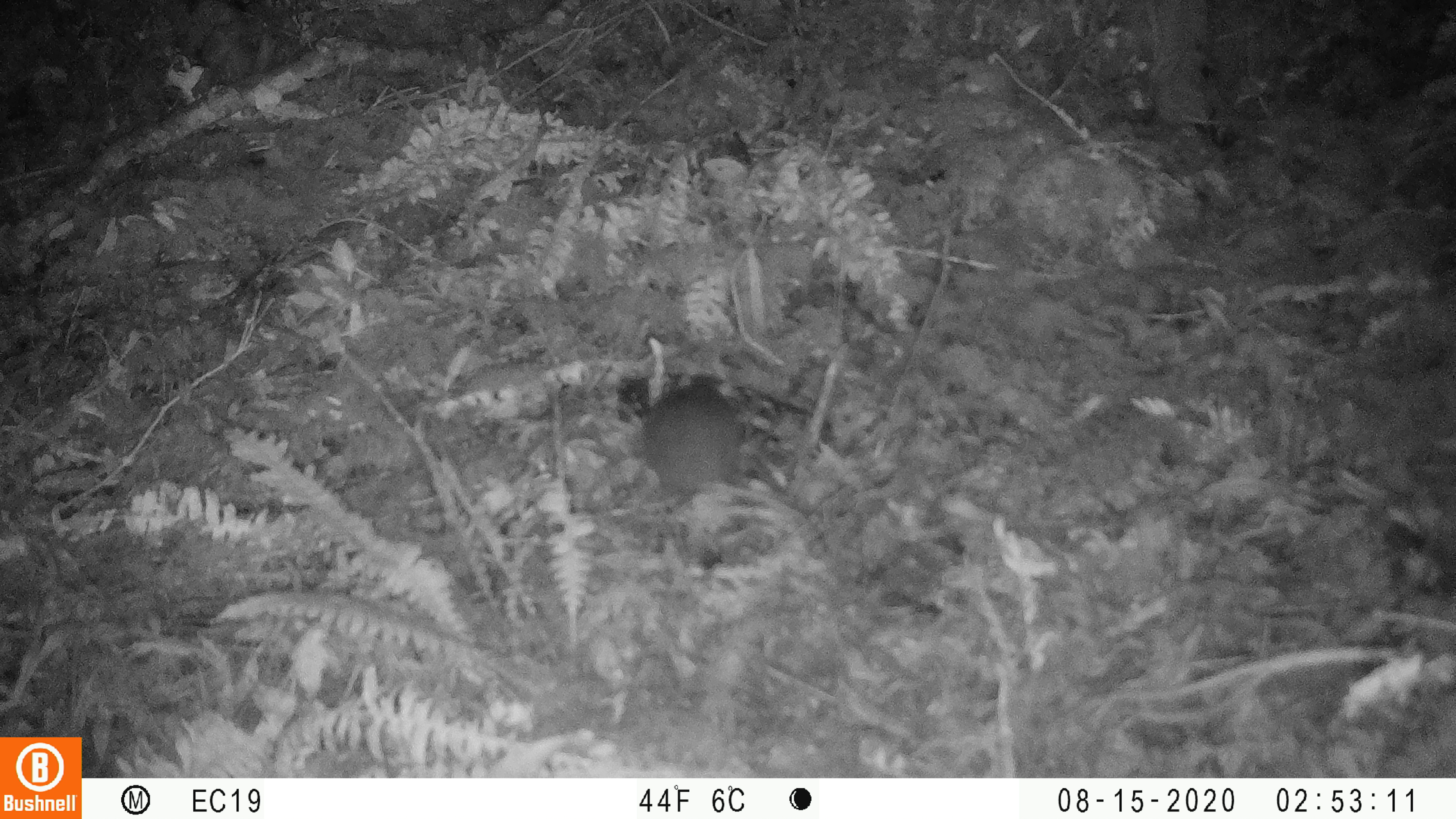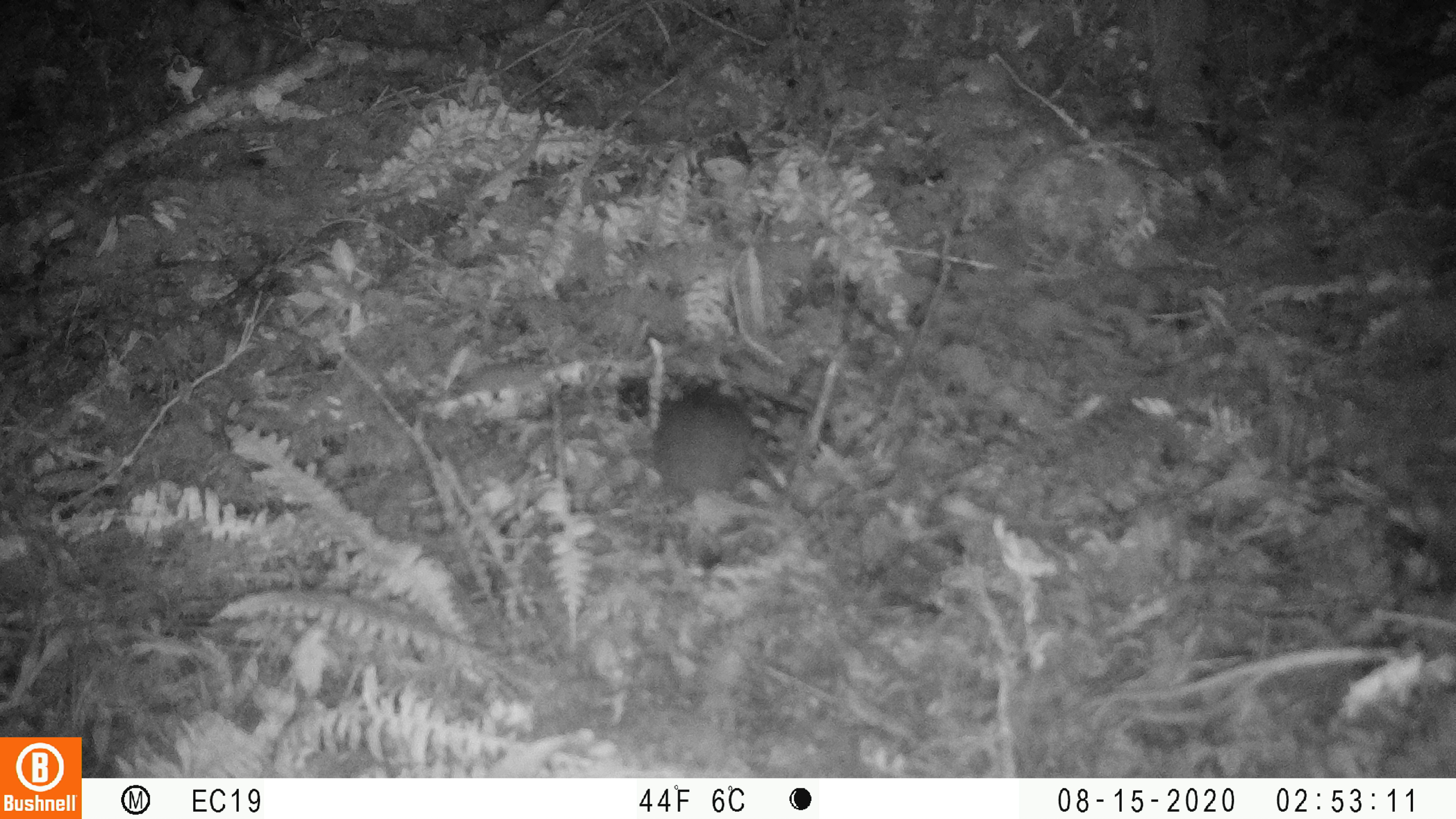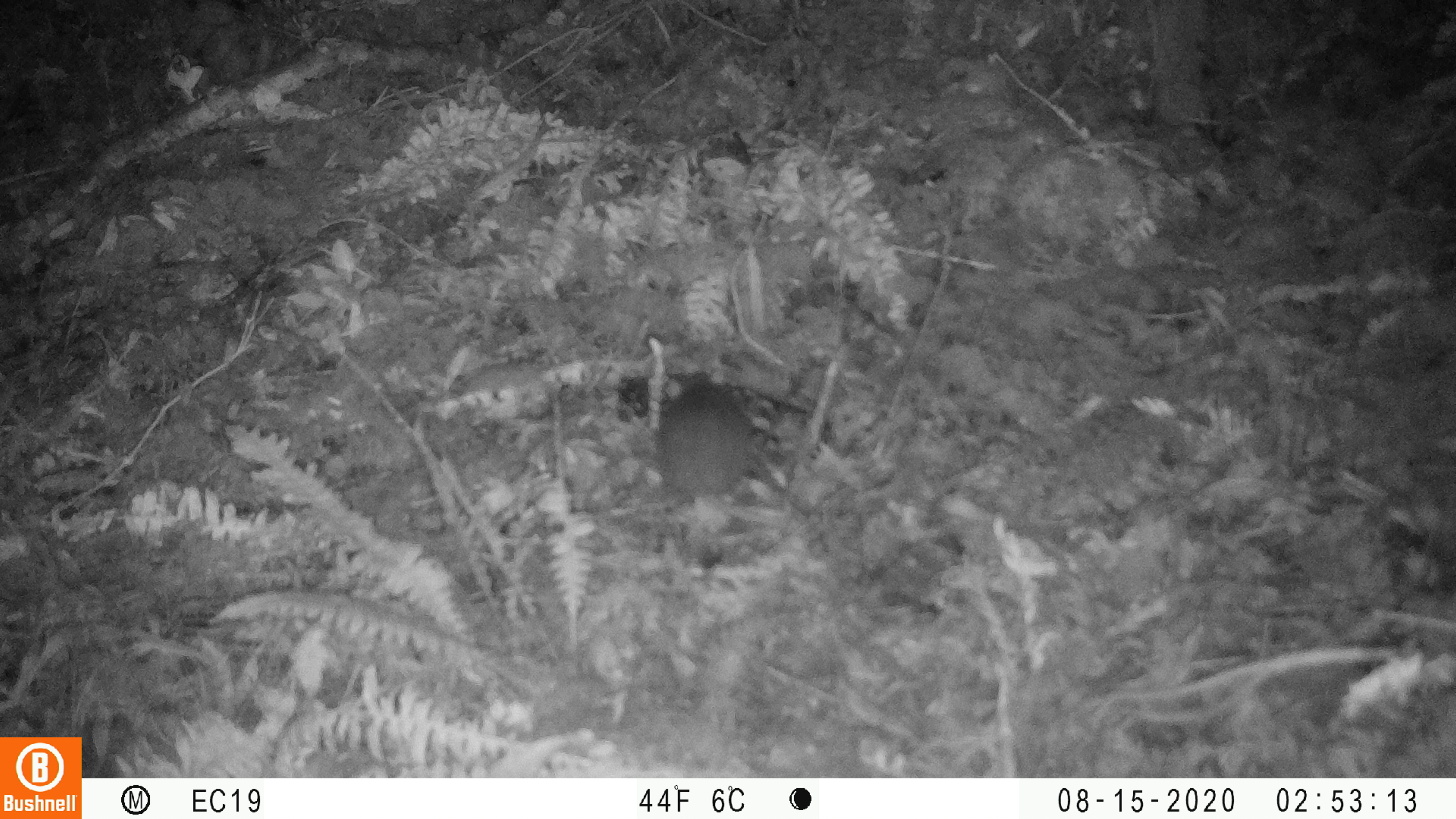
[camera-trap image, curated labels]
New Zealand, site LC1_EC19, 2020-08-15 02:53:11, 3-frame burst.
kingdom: Animalia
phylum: Chordata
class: Mammalia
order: Rodentia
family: Muridae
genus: Rattus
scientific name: Rattus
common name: rat